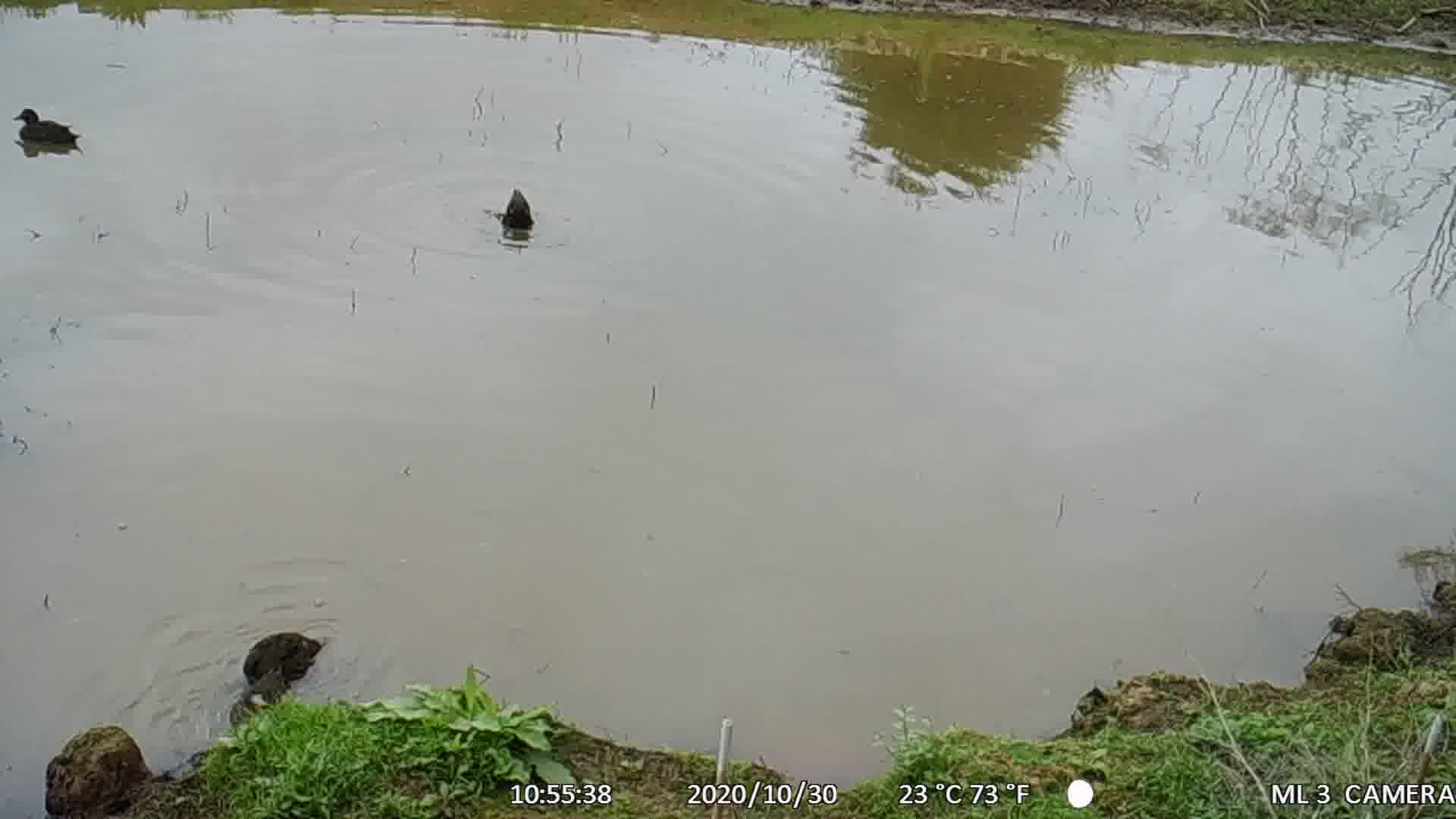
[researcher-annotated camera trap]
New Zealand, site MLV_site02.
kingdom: Animalia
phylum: Chordata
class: Aves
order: Anseriformes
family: Anatidae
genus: Anas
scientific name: Anas chlorotis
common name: brown teal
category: pateke